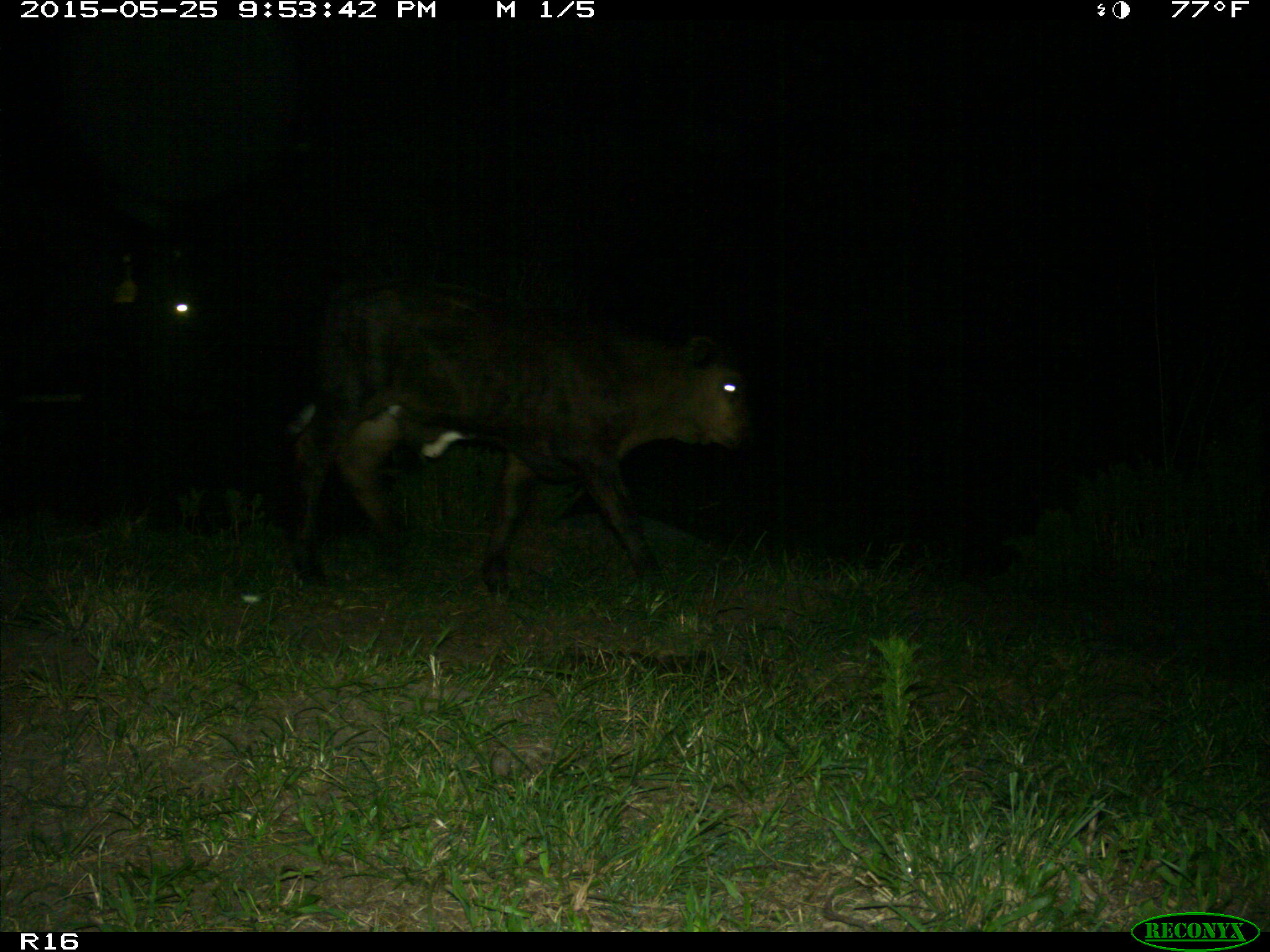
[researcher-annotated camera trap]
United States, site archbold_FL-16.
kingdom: Animalia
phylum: Chordata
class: Mammalia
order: Artiodactyla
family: Bovidae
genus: Bos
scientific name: Bos taurus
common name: domestic cow